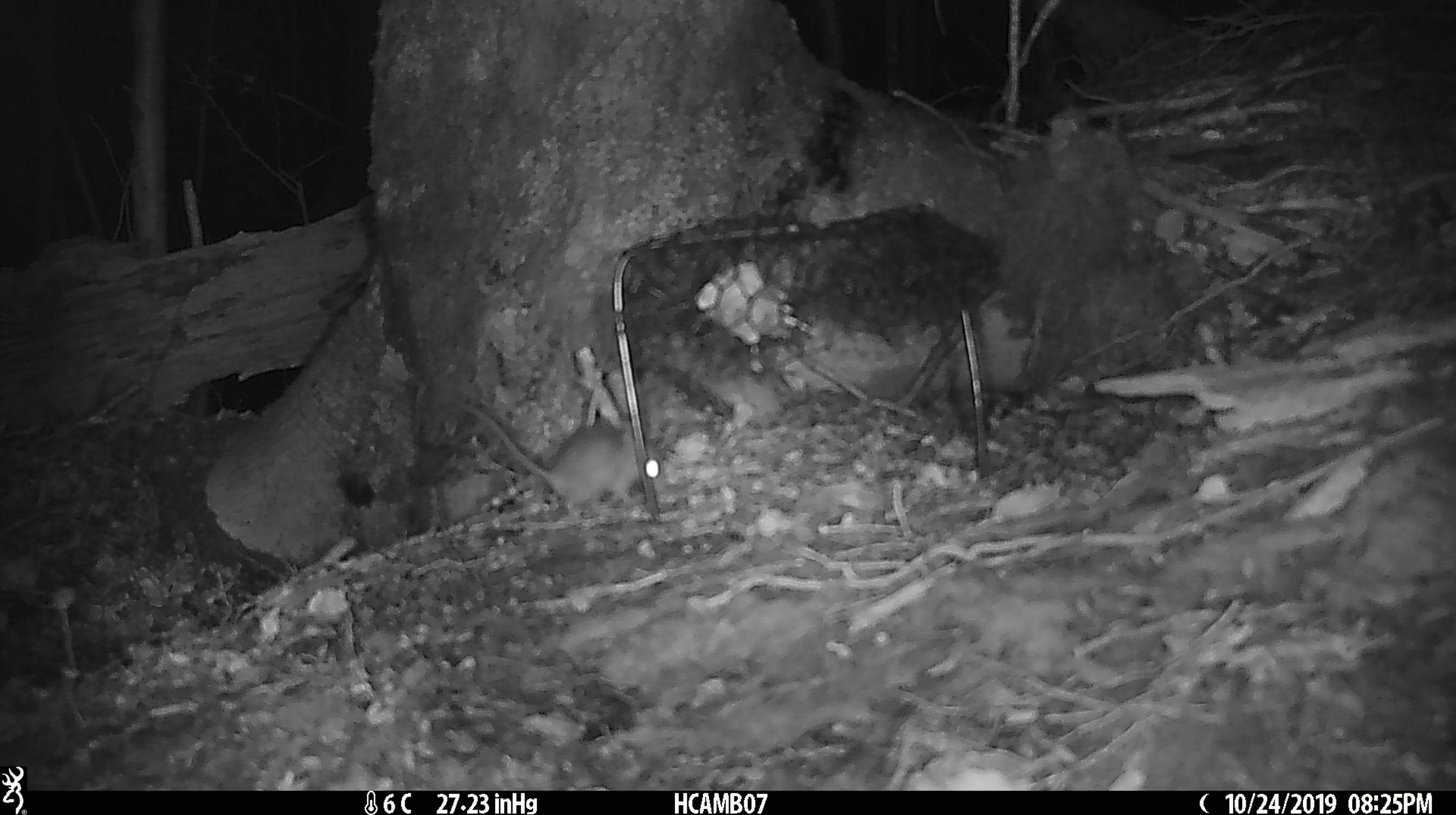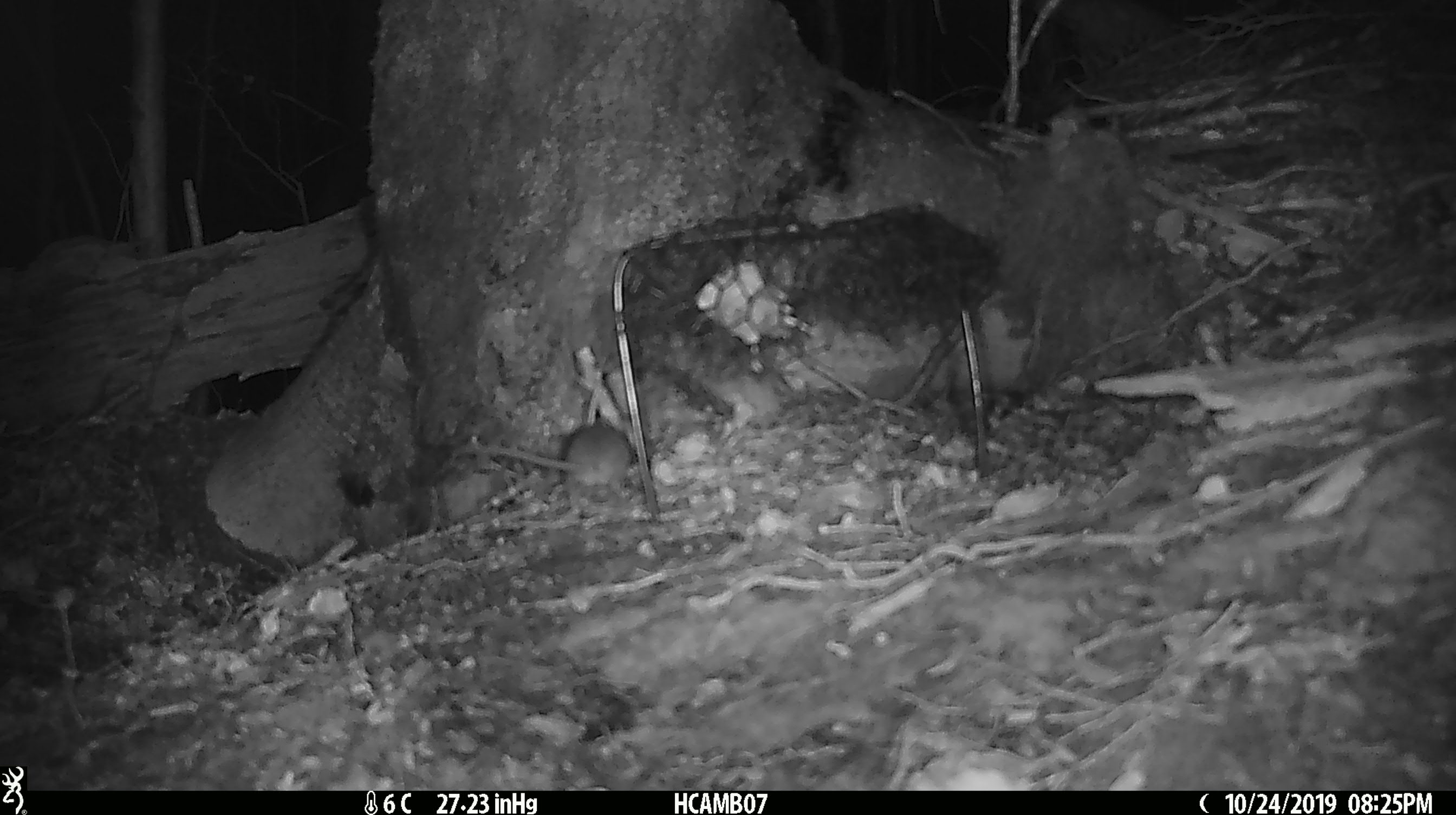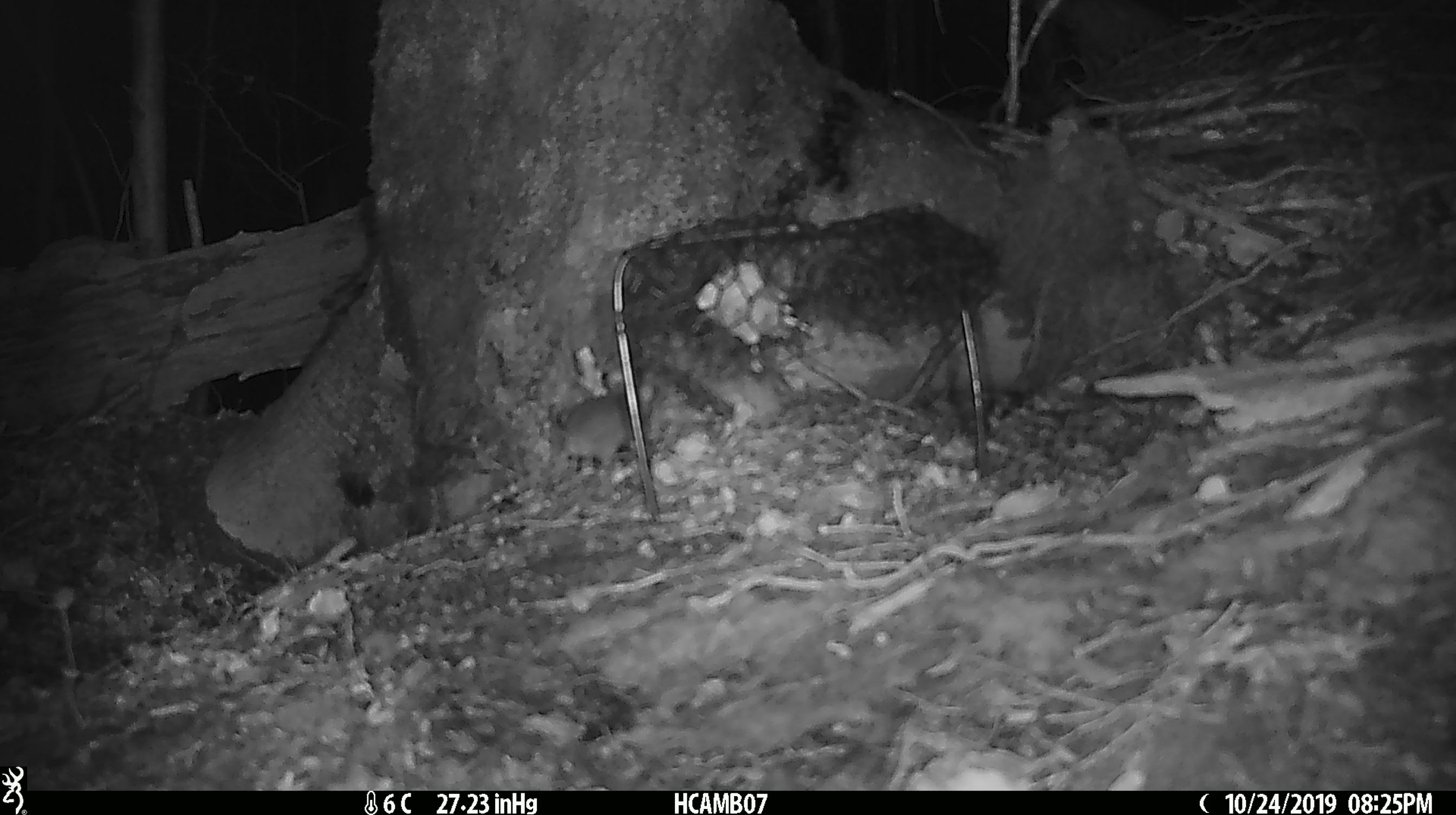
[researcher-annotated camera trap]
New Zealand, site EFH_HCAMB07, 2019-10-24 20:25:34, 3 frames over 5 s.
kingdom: Animalia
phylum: Chordata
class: Mammalia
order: Rodentia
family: Muridae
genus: Mus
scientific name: Mus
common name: mouse